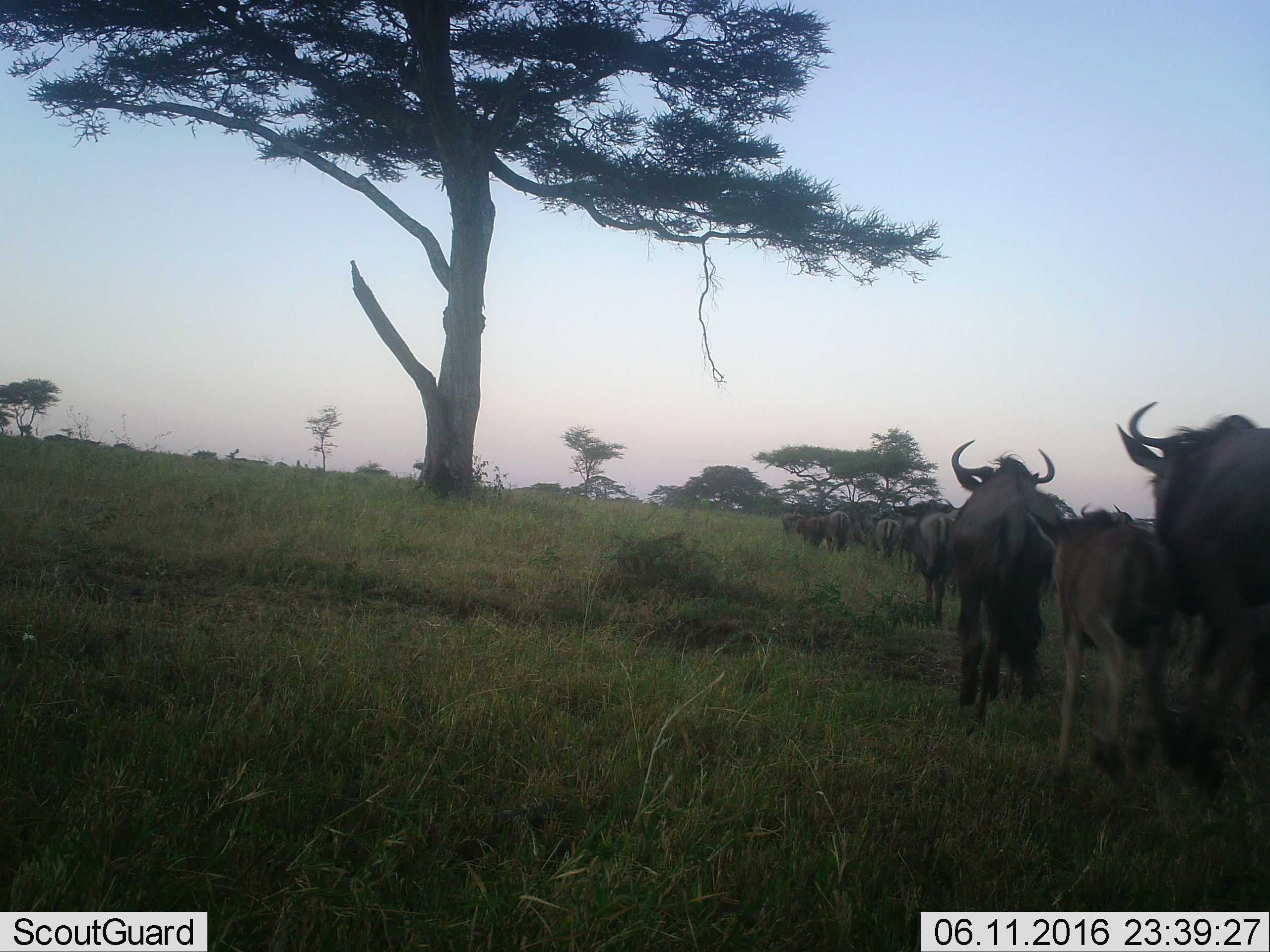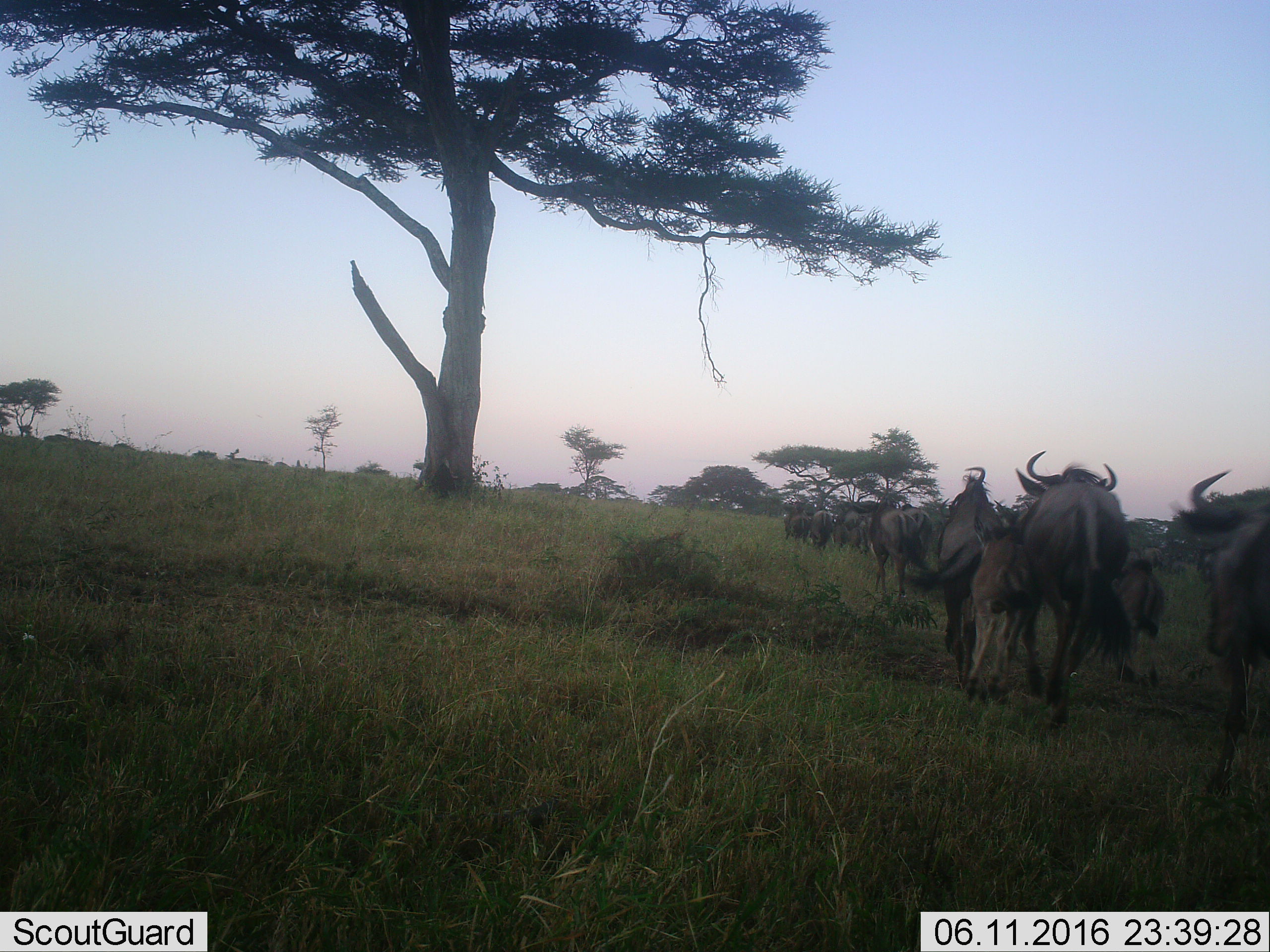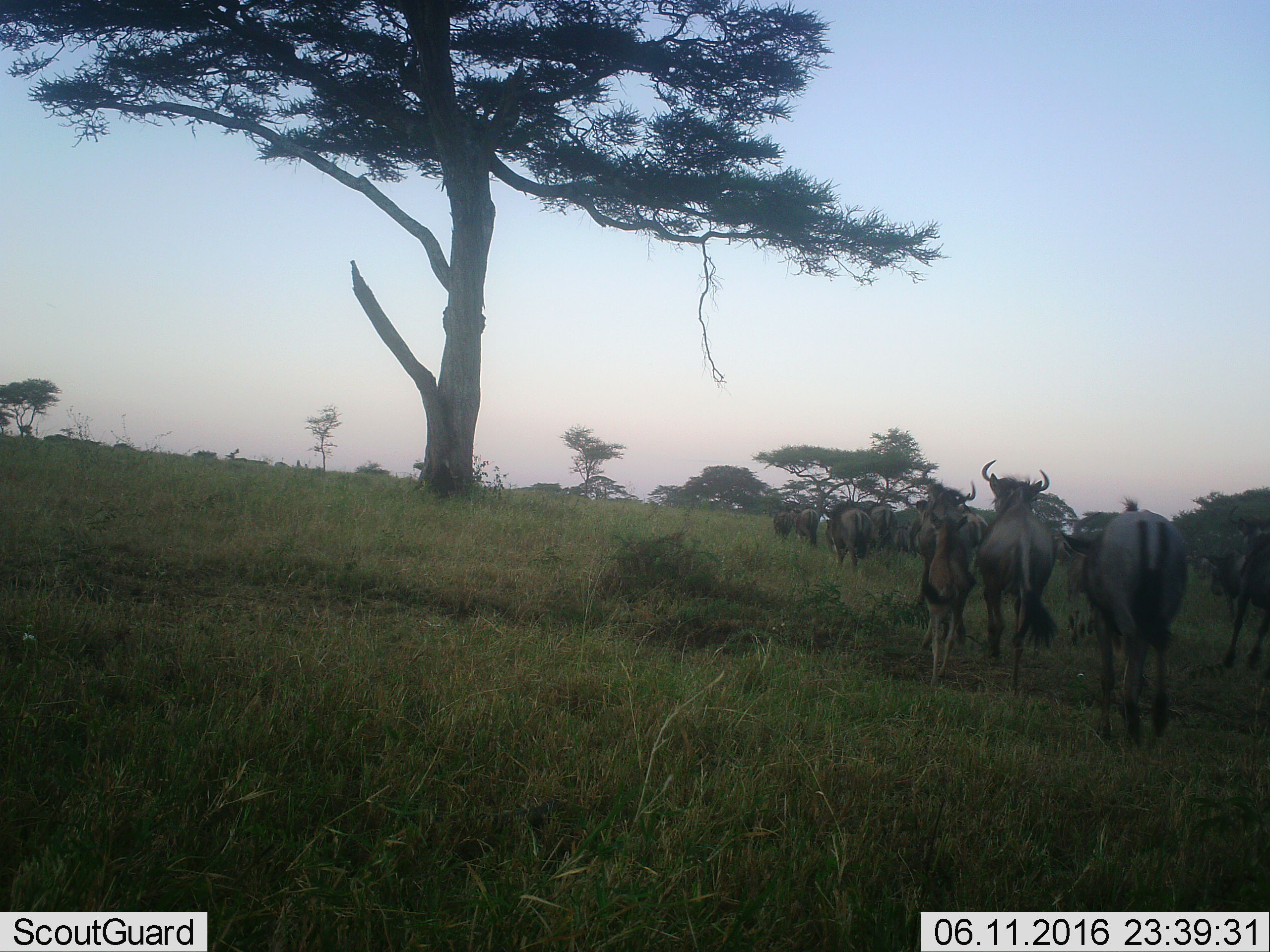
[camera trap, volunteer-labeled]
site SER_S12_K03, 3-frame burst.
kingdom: Animalia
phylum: Chordata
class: Mammalia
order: Artiodactyla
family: Bovidae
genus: Connochaetes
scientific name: Connochaetes taurinus taurinus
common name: blue wildebeest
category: wildebeestblue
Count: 11-50.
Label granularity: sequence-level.